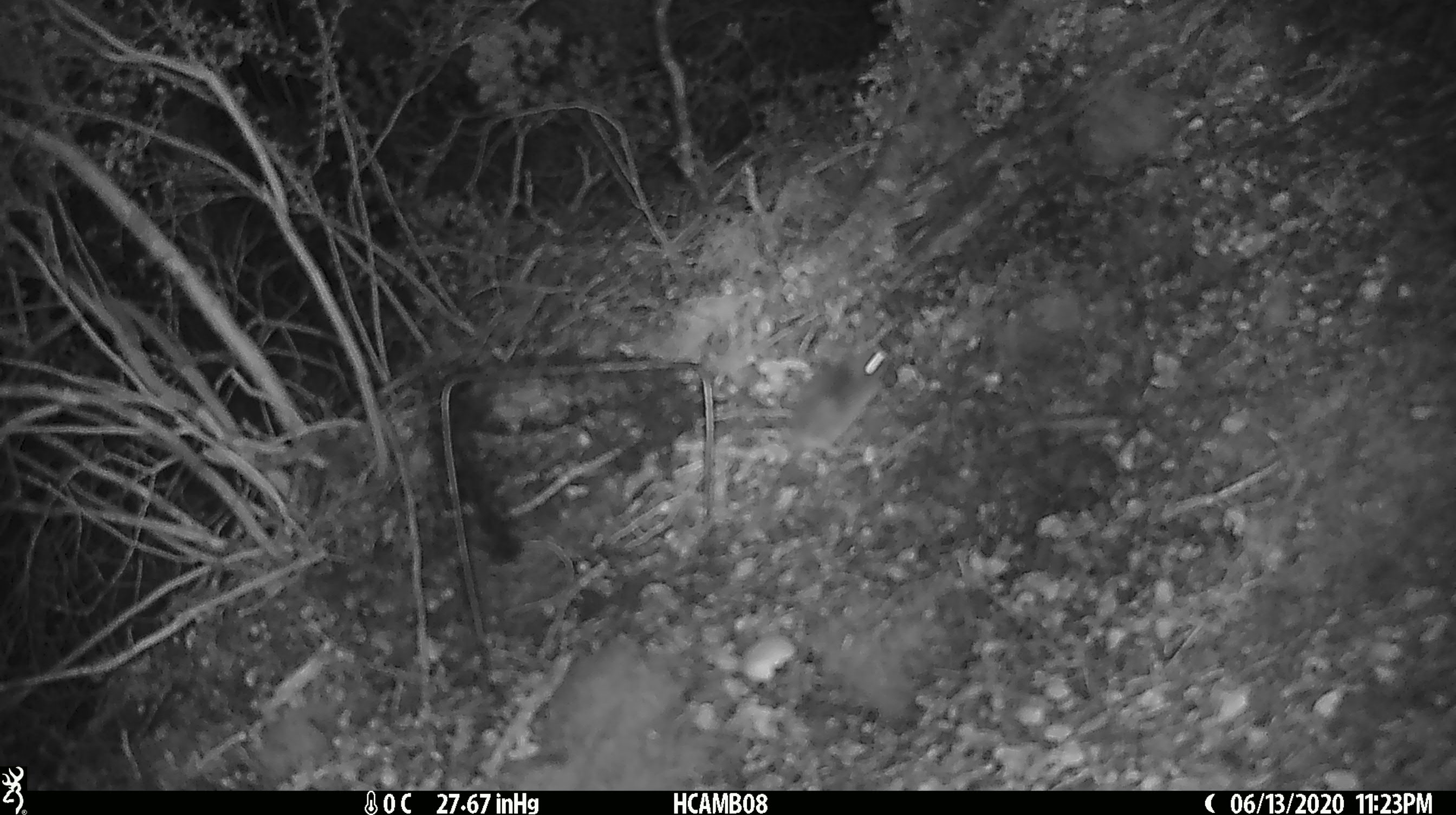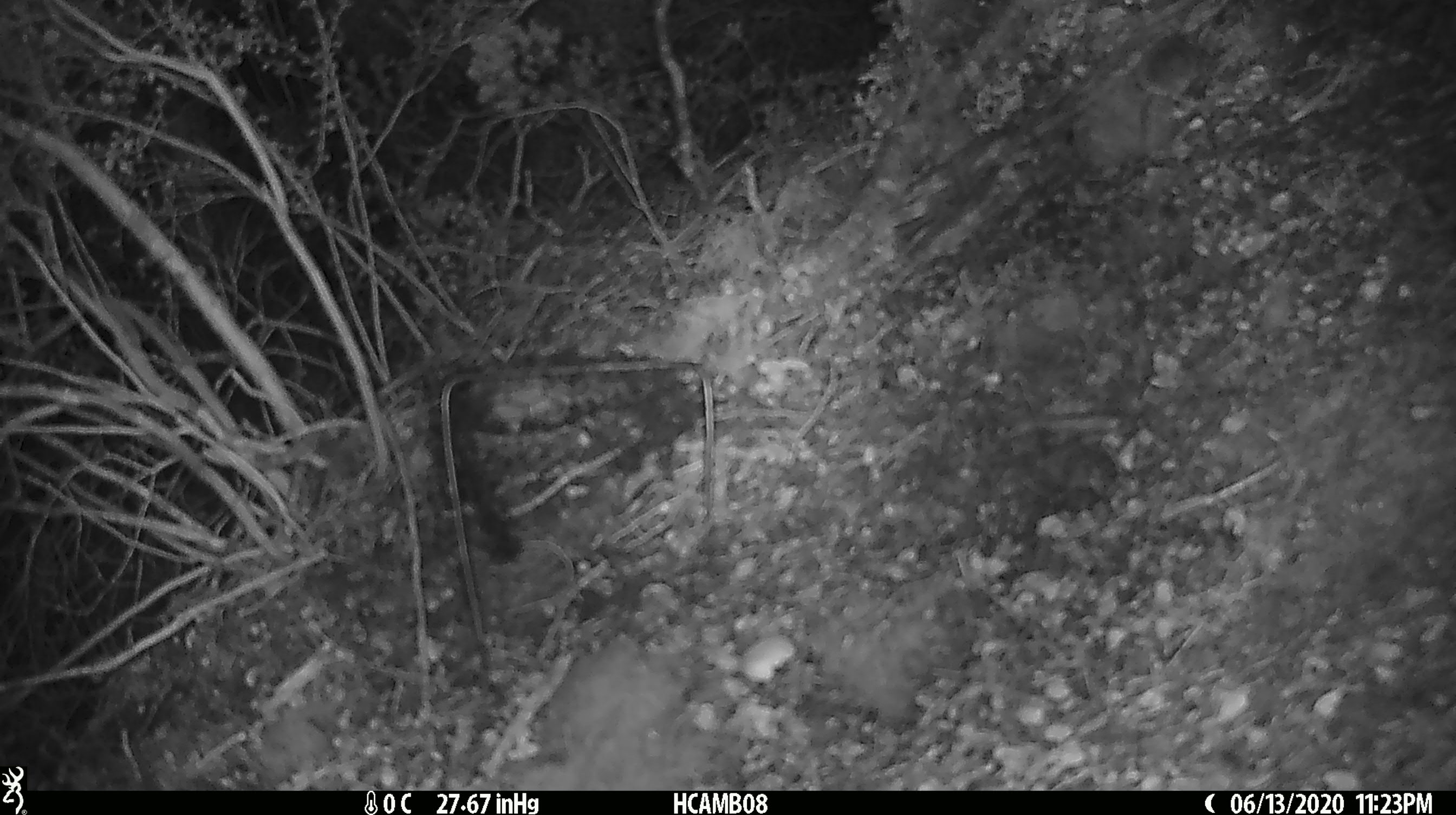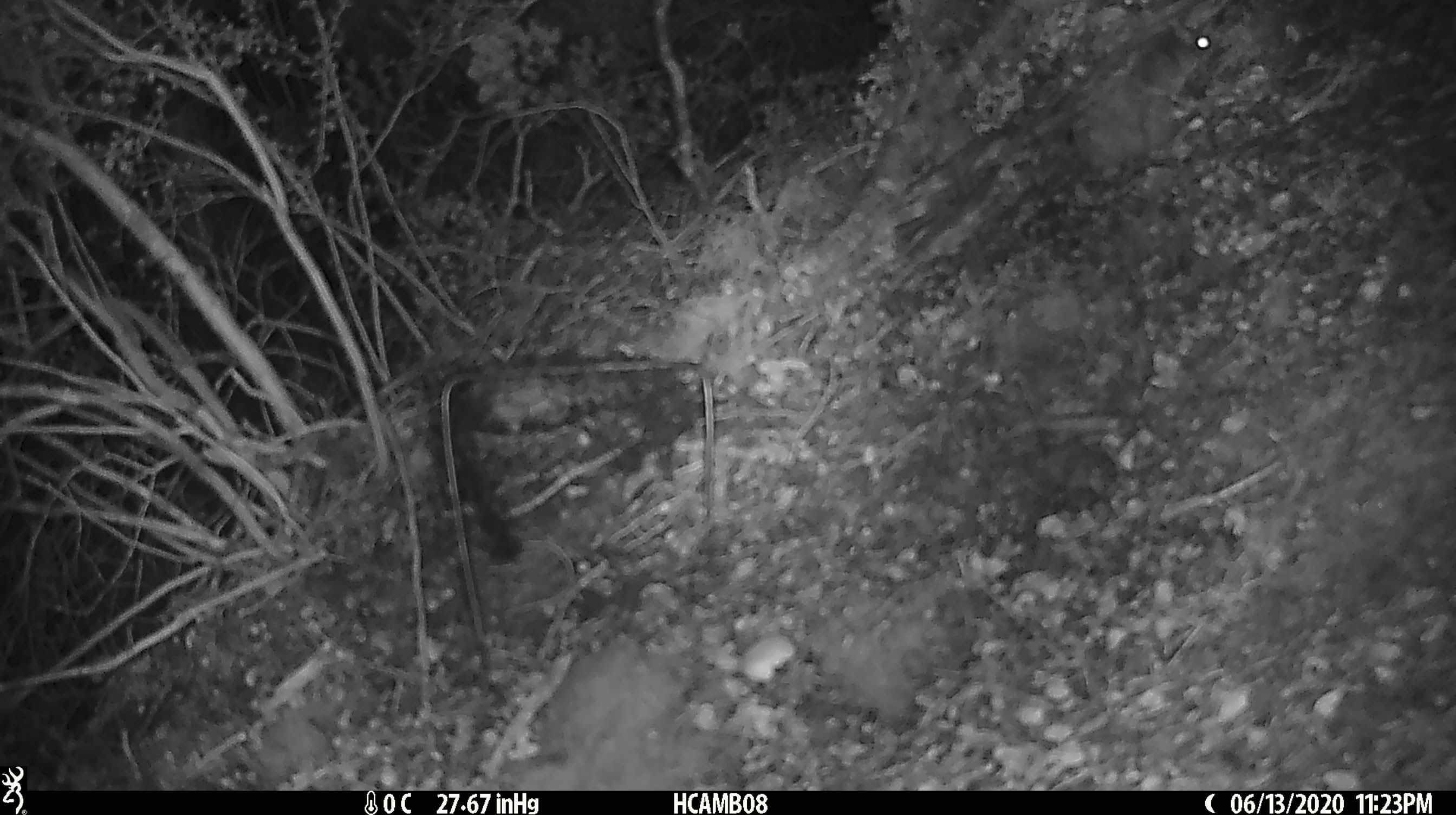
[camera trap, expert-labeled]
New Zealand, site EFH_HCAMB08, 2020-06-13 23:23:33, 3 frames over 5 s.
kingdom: Animalia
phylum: Chordata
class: Mammalia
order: Rodentia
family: Muridae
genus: Mus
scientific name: Mus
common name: mouse